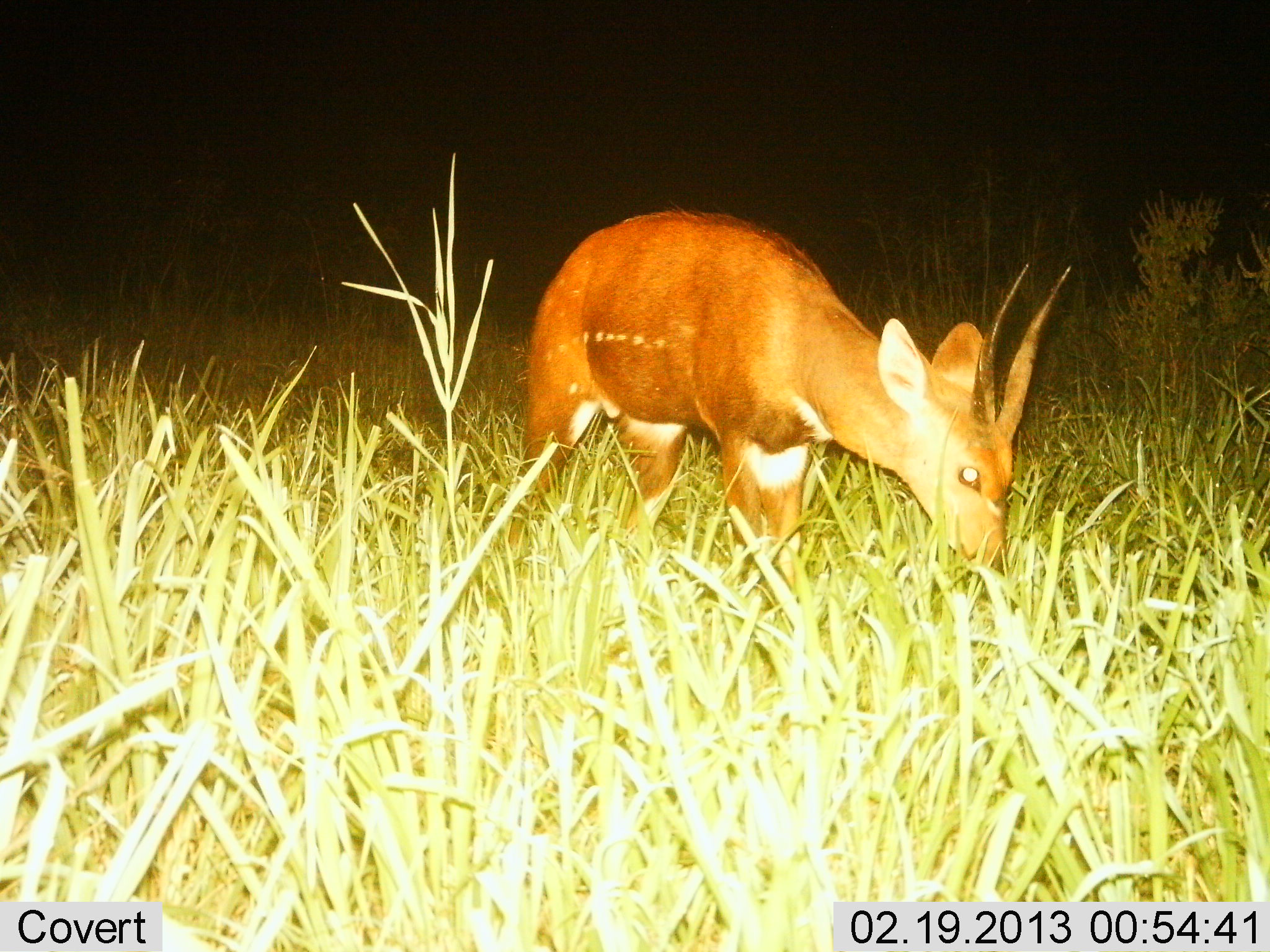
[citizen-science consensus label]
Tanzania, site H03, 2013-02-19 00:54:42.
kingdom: Animalia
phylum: Chordata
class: Mammalia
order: Artiodactyla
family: Bovidae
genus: Tragelaphus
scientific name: Tragelaphus scriptus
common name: bushbuck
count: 1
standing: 3%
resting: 0%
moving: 0%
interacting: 0%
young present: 0%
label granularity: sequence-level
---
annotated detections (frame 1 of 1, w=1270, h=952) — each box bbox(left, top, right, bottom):
animal: bbox(500, 206, 1078, 629)